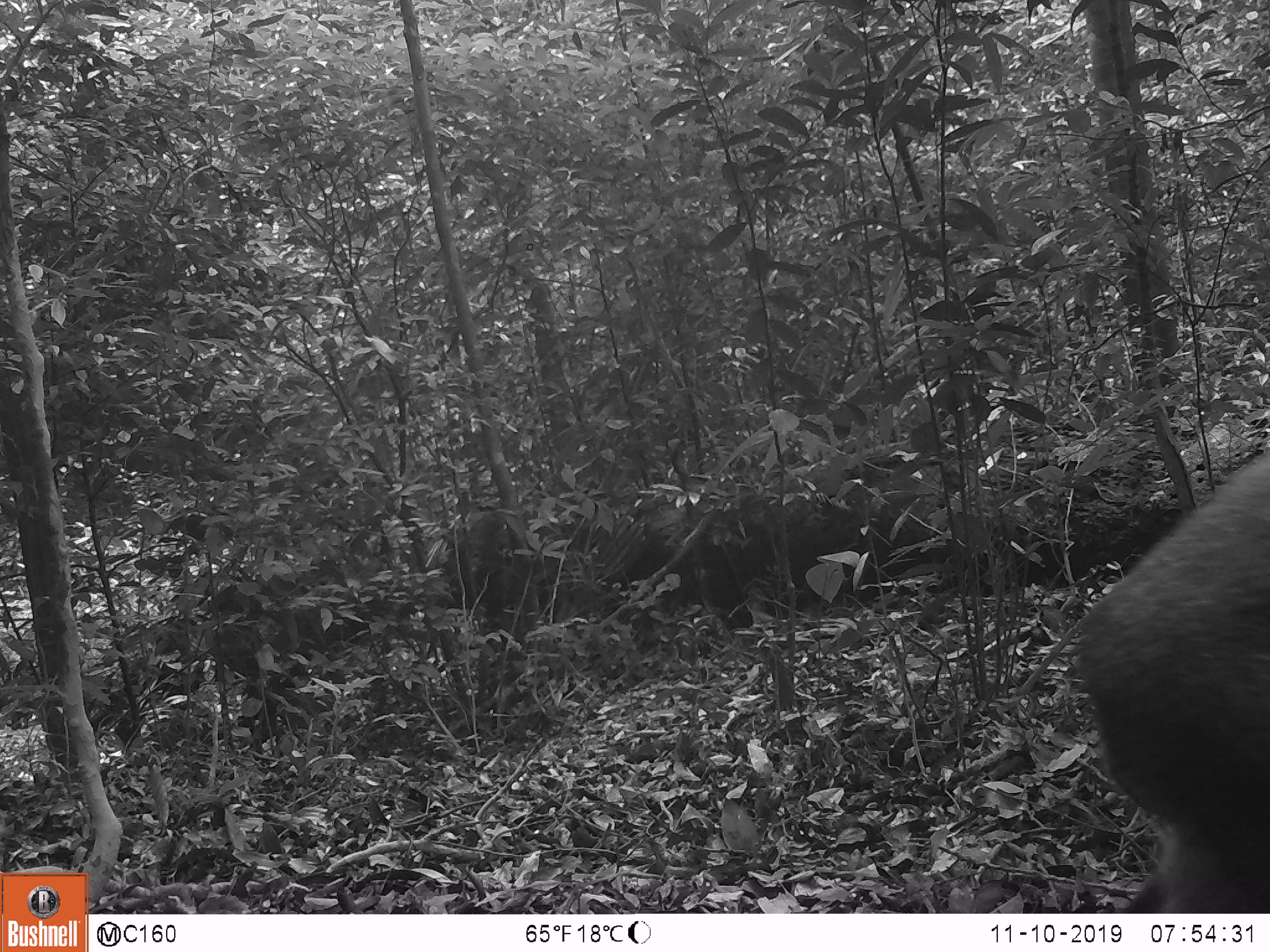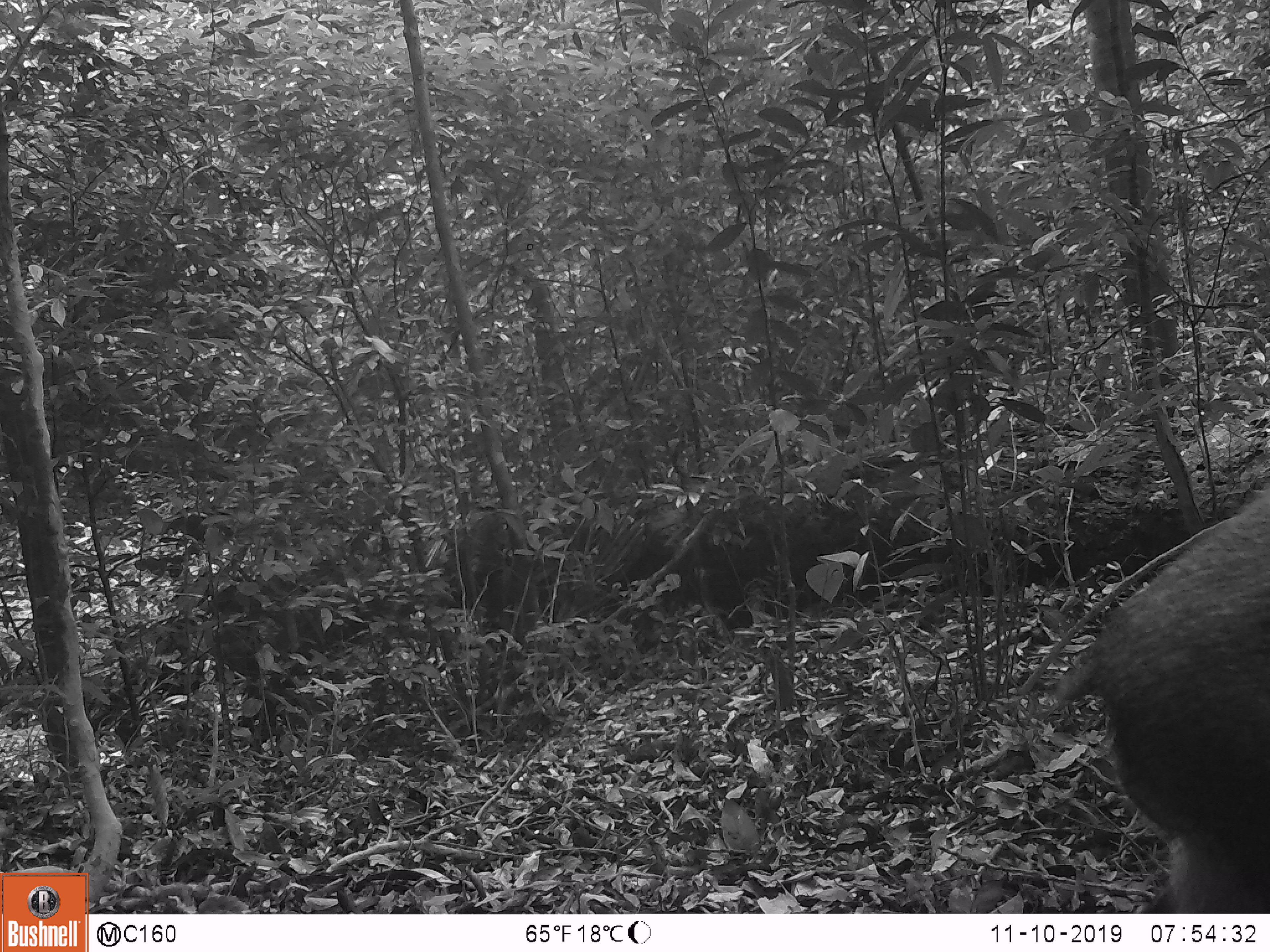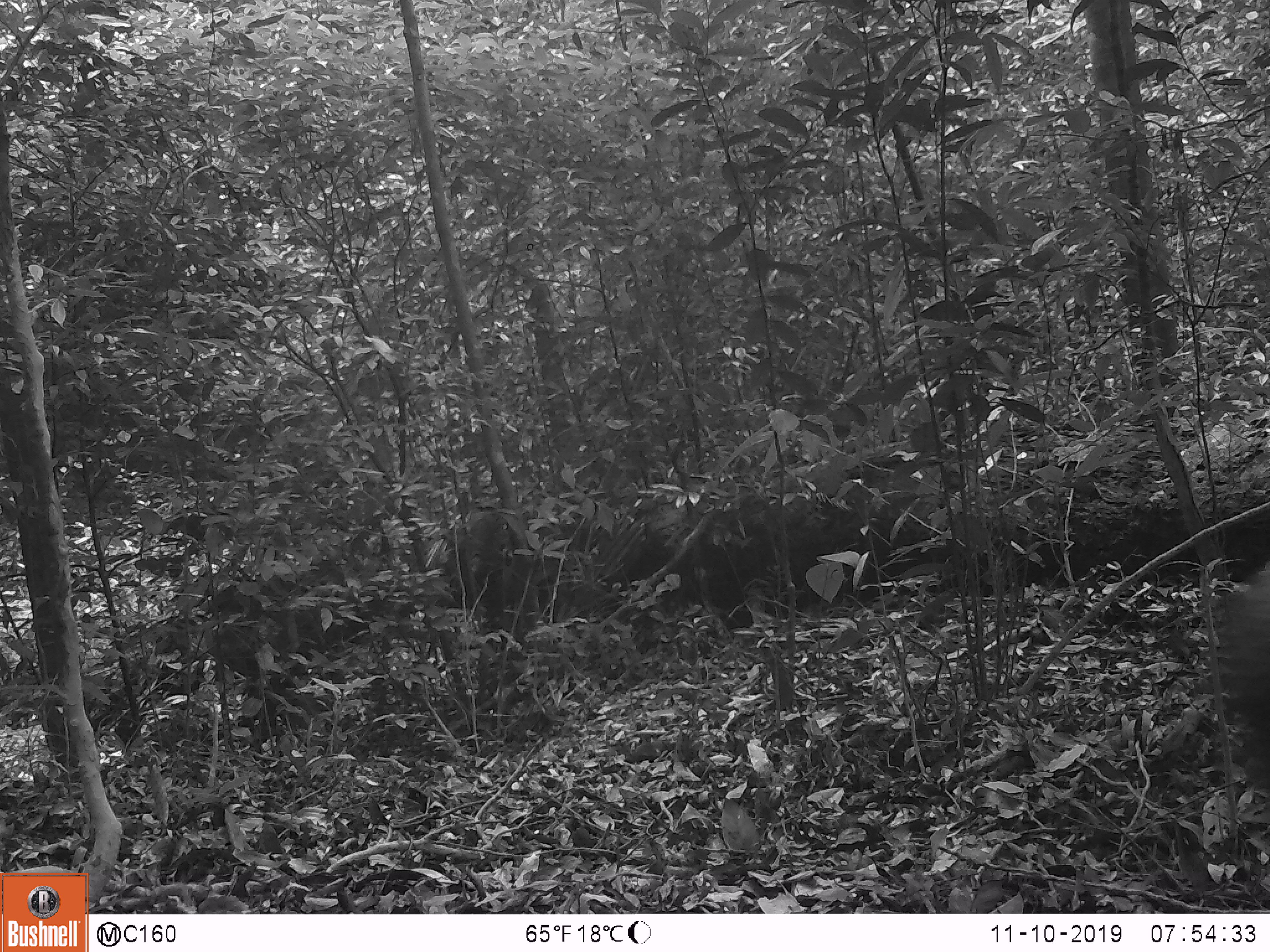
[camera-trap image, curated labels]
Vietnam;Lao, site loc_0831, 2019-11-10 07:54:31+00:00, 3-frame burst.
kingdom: Animalia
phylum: Chordata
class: Mammalia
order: Artiodactyla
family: Suidae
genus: Sus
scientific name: Sus scrofa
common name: eurasian wild pig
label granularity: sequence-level